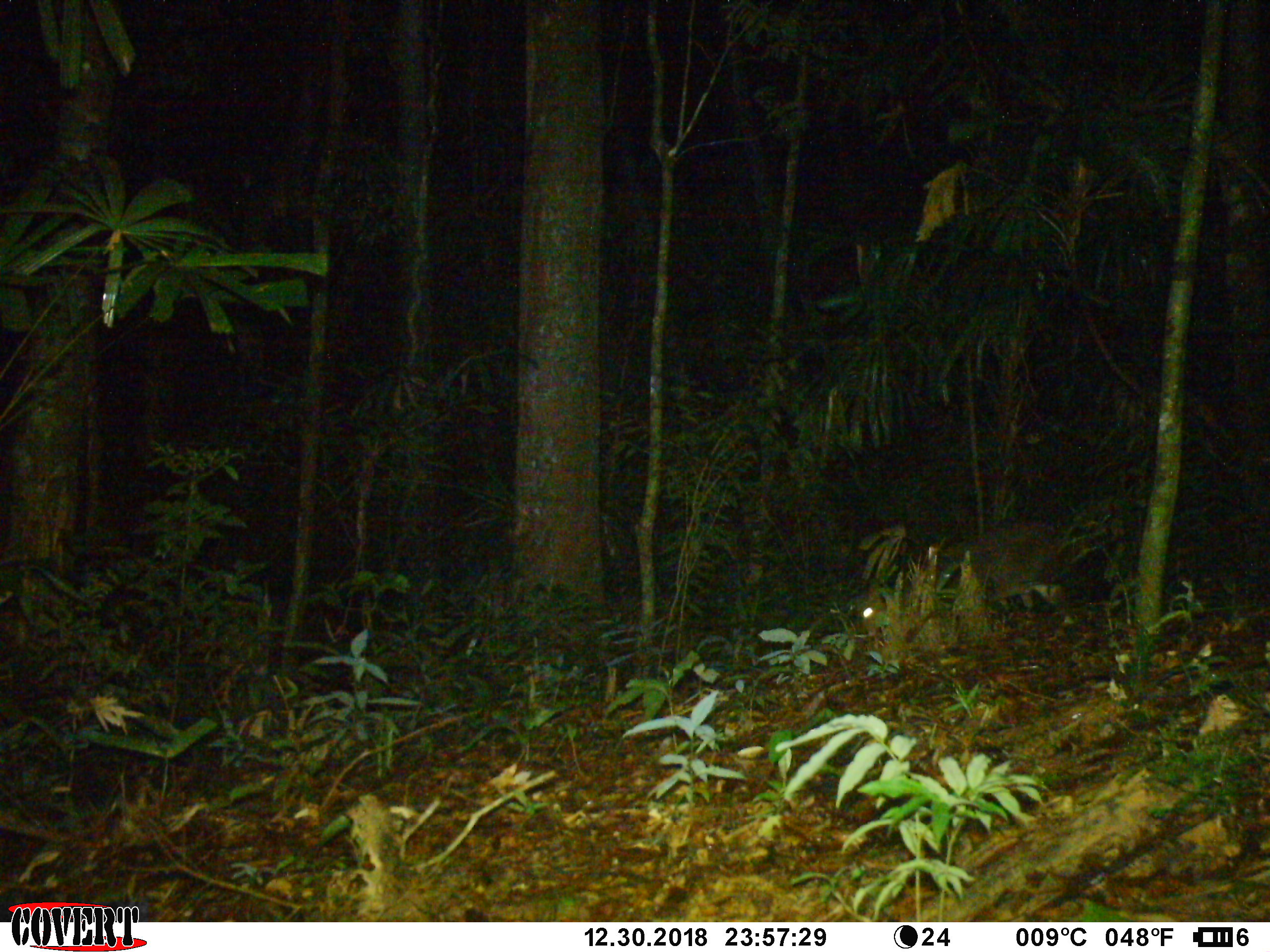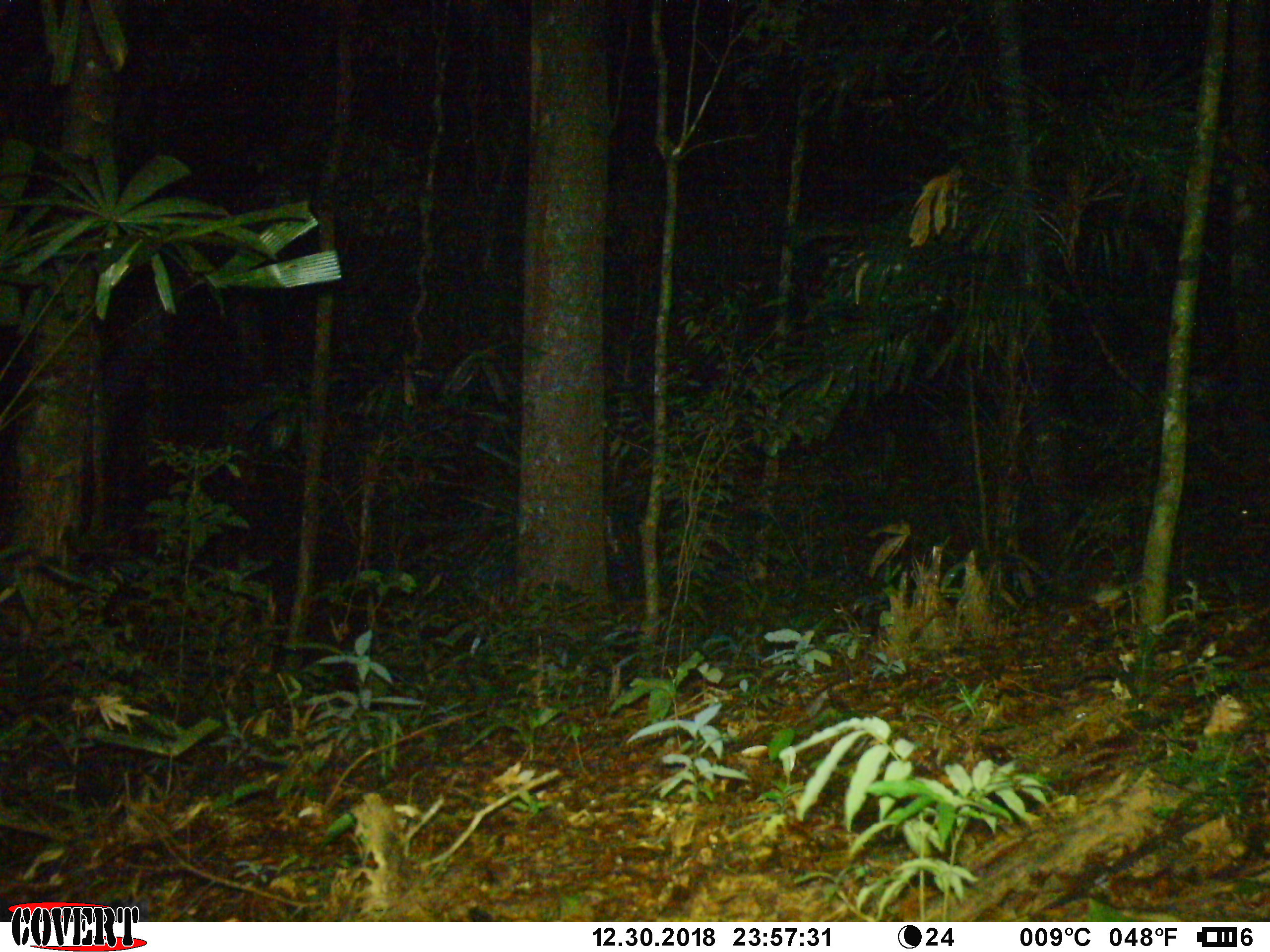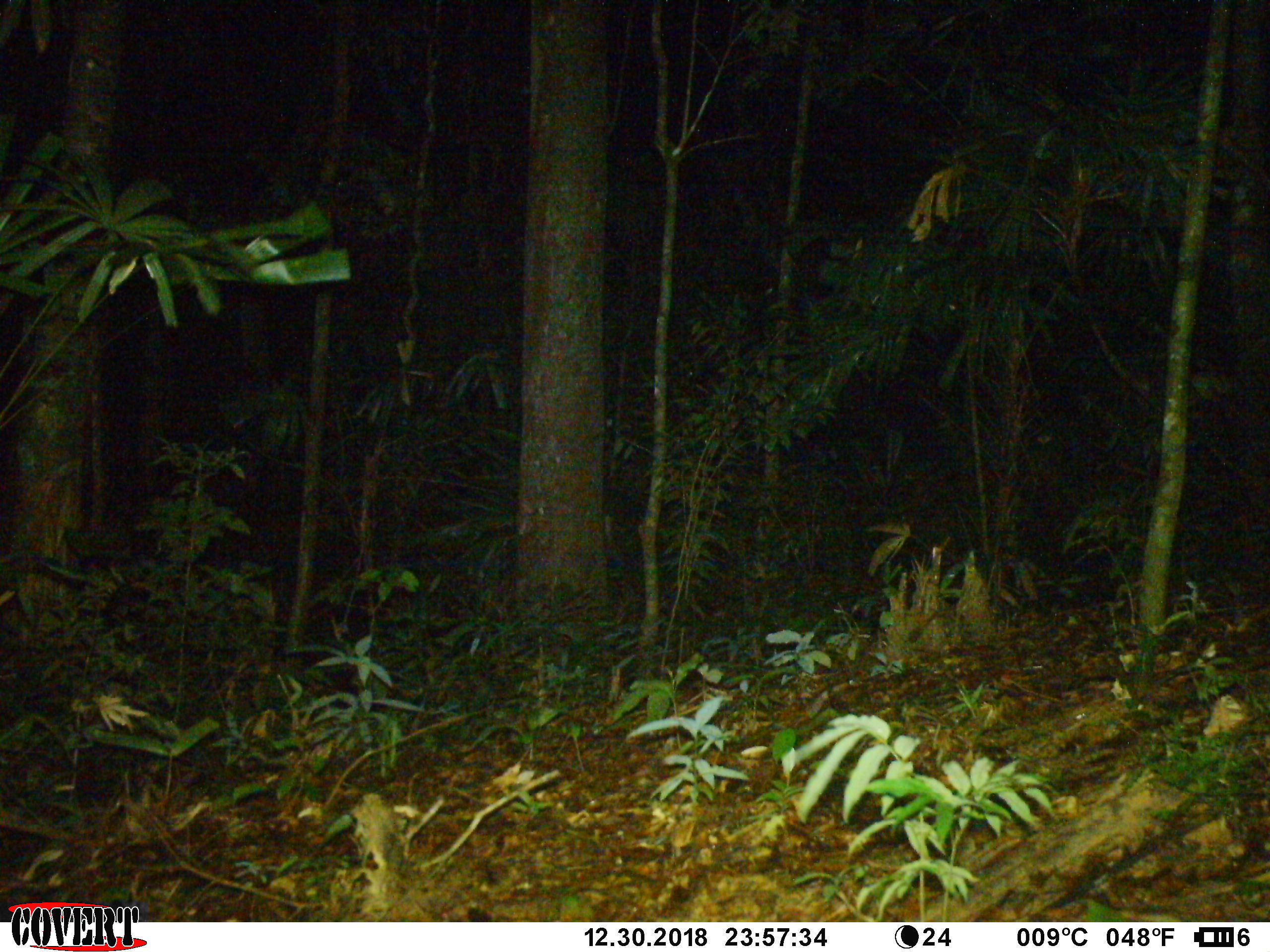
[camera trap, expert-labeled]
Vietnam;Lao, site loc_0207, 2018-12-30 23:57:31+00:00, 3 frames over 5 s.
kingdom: Animalia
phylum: Chordata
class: Mammalia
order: Artiodactyla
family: Cervidae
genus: Muntiacus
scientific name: Muntiacus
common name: muntjacs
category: unidentified muntjac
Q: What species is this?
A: Unidentified muntjac (muntjacs) (Muntiacus).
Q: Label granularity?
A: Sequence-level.